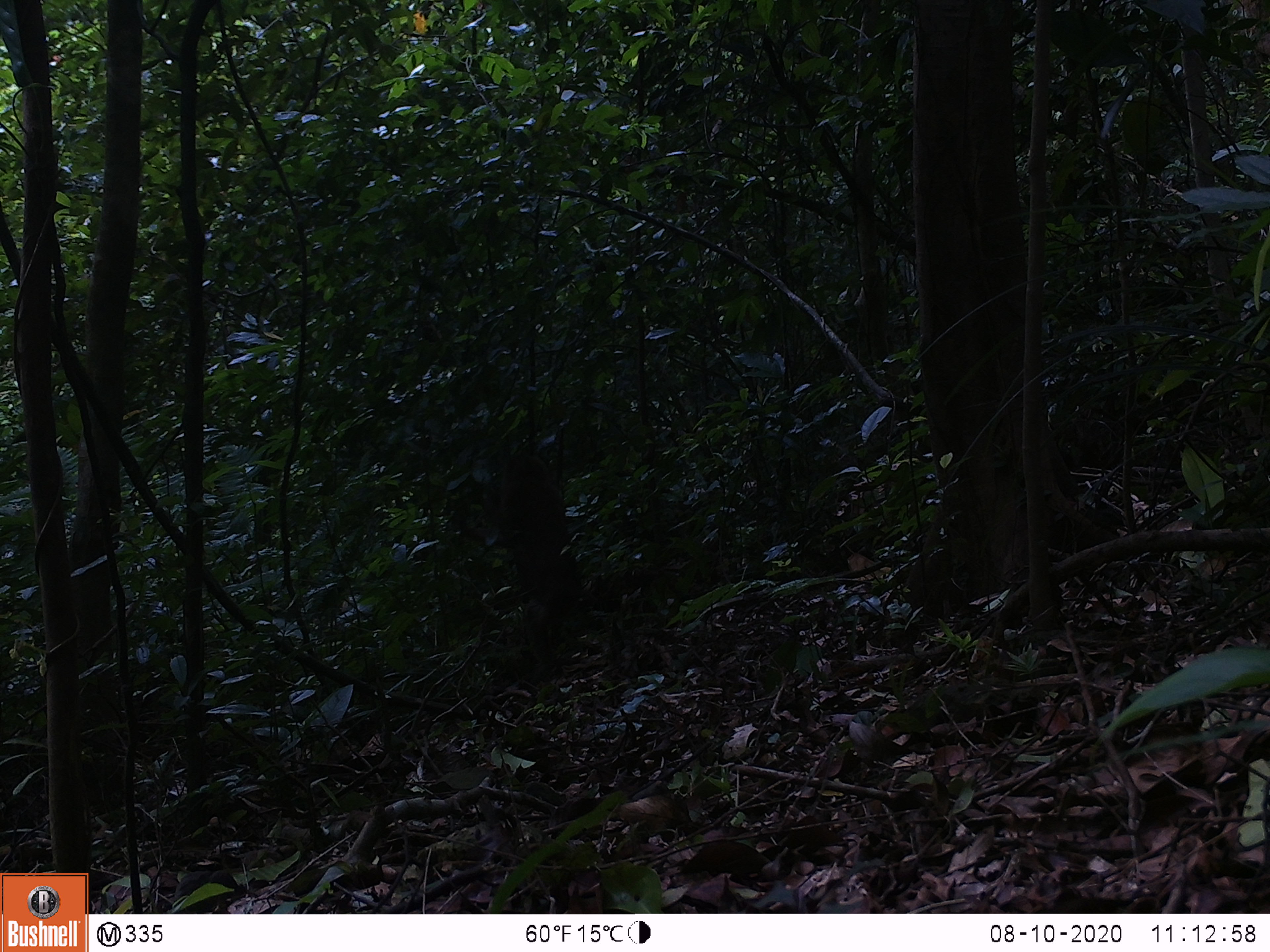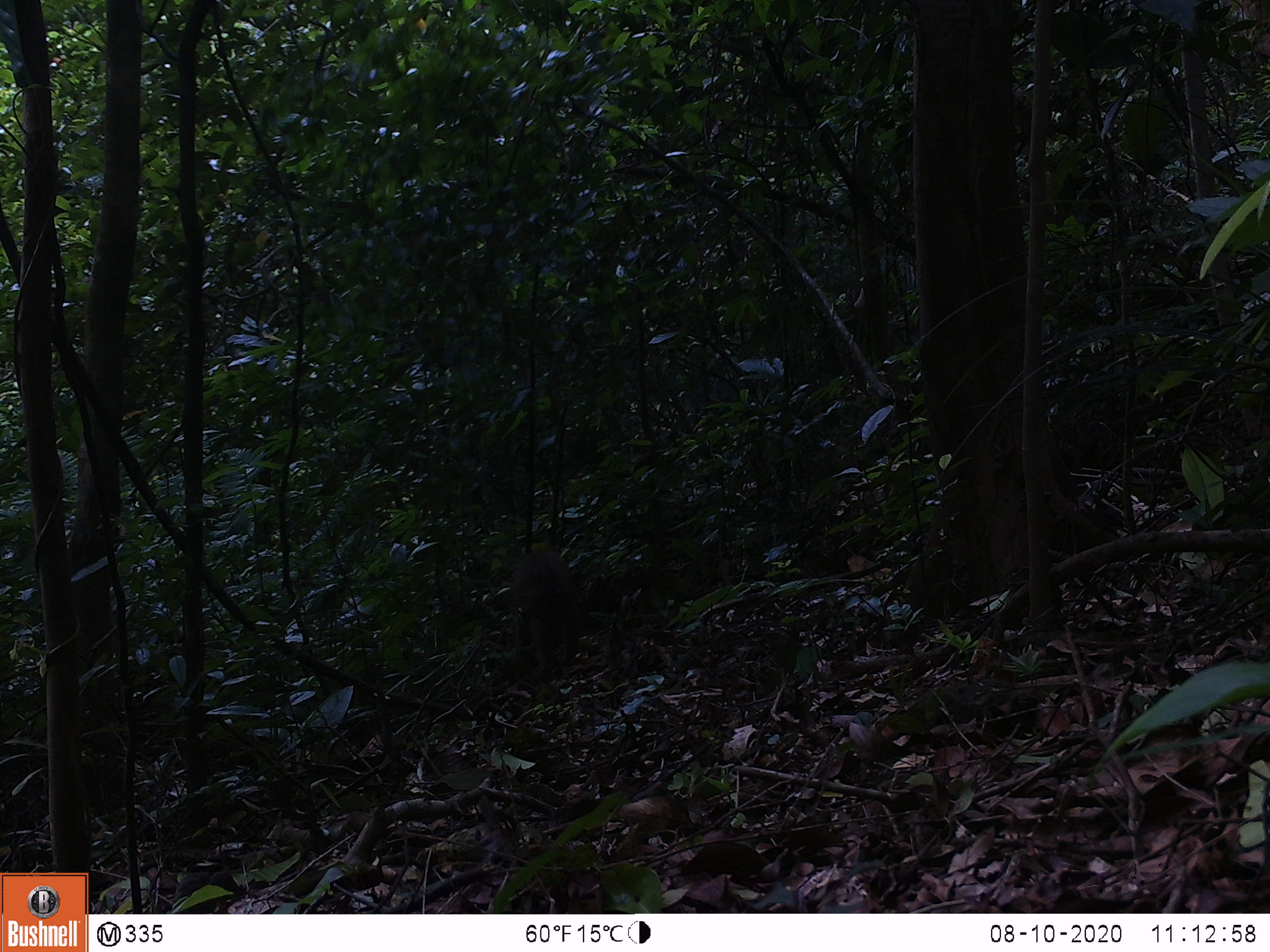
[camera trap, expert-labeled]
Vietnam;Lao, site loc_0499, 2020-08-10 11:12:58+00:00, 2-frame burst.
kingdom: Animalia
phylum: Chordata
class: Mammalia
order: Primates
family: Cercopithecidae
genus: Macaca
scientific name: Macaca nemestrina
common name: pig-tailed macaque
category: pig tailed macaque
Pig tailed macaque (pig-tailed macaque) (Macaca nemestrina). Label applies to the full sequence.